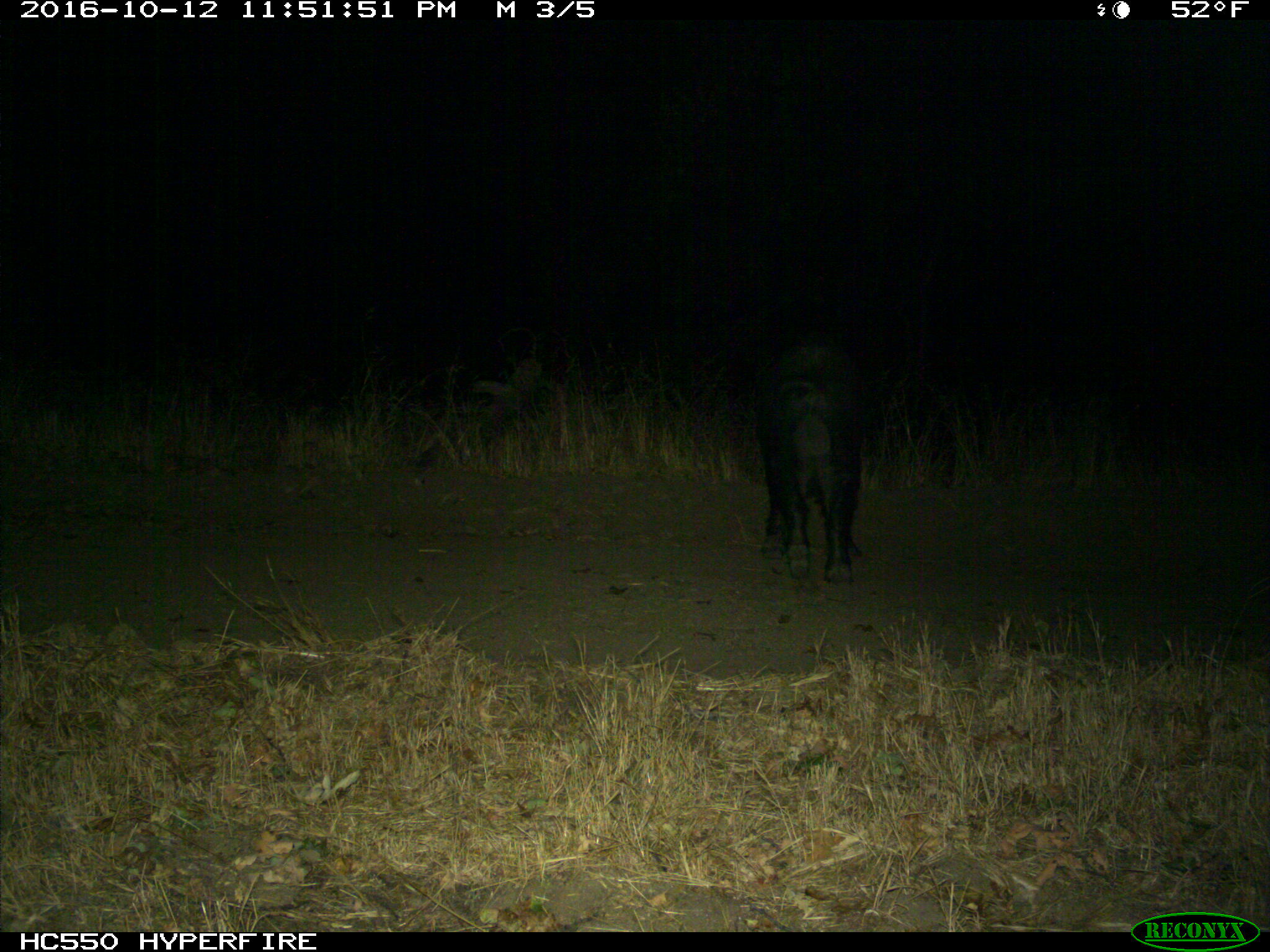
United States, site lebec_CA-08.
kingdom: Animalia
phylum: Chordata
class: Mammalia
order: Artiodactyla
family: Suidae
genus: Sus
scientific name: Sus scrofa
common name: wild boar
Sus scrofa (wild boar).